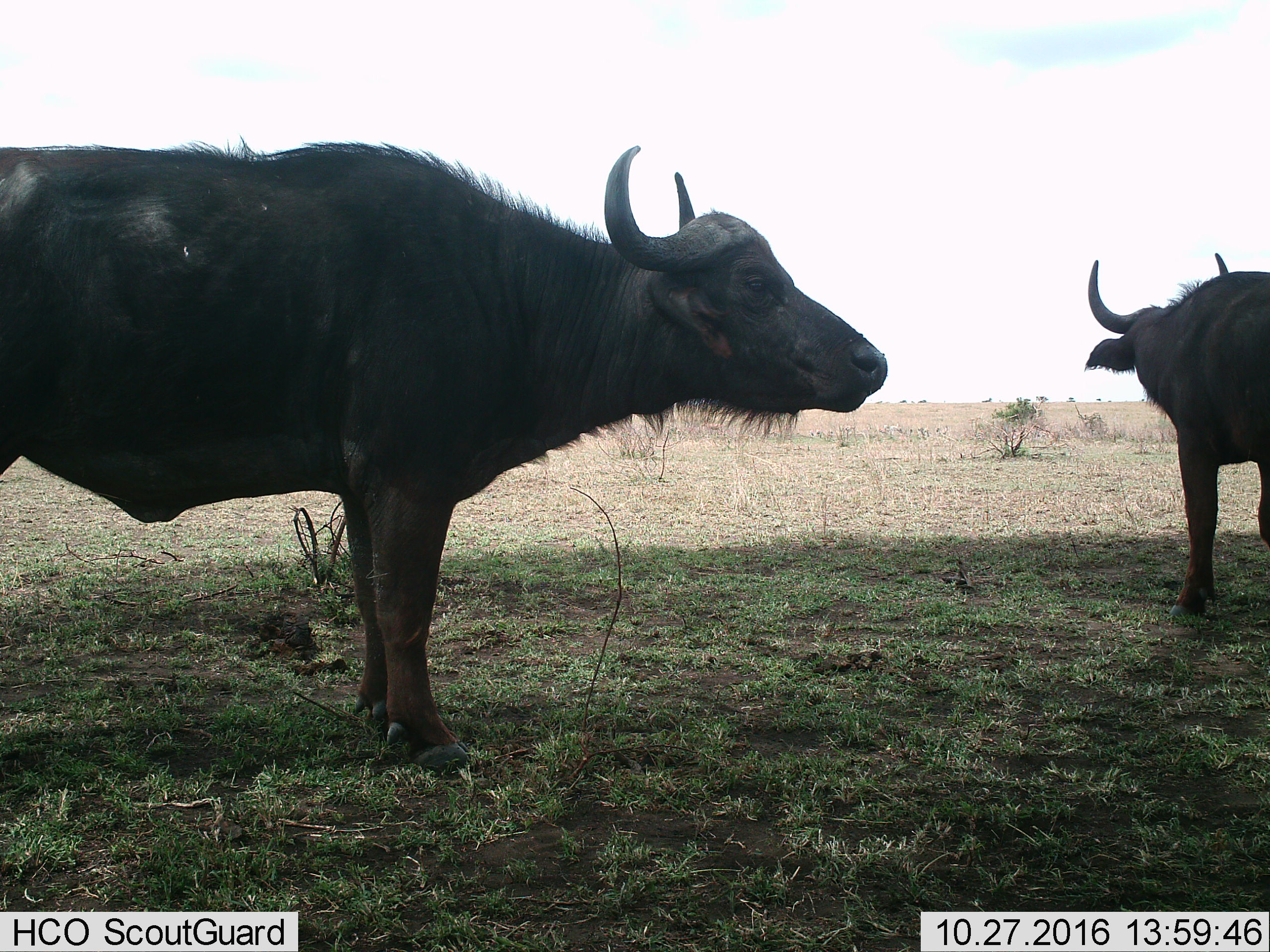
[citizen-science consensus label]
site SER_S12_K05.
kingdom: Animalia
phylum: Chordata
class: Mammalia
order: Artiodactyla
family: Bovidae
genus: Syncerus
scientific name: Syncerus caffer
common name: african buffalo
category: buffalo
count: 2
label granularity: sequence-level